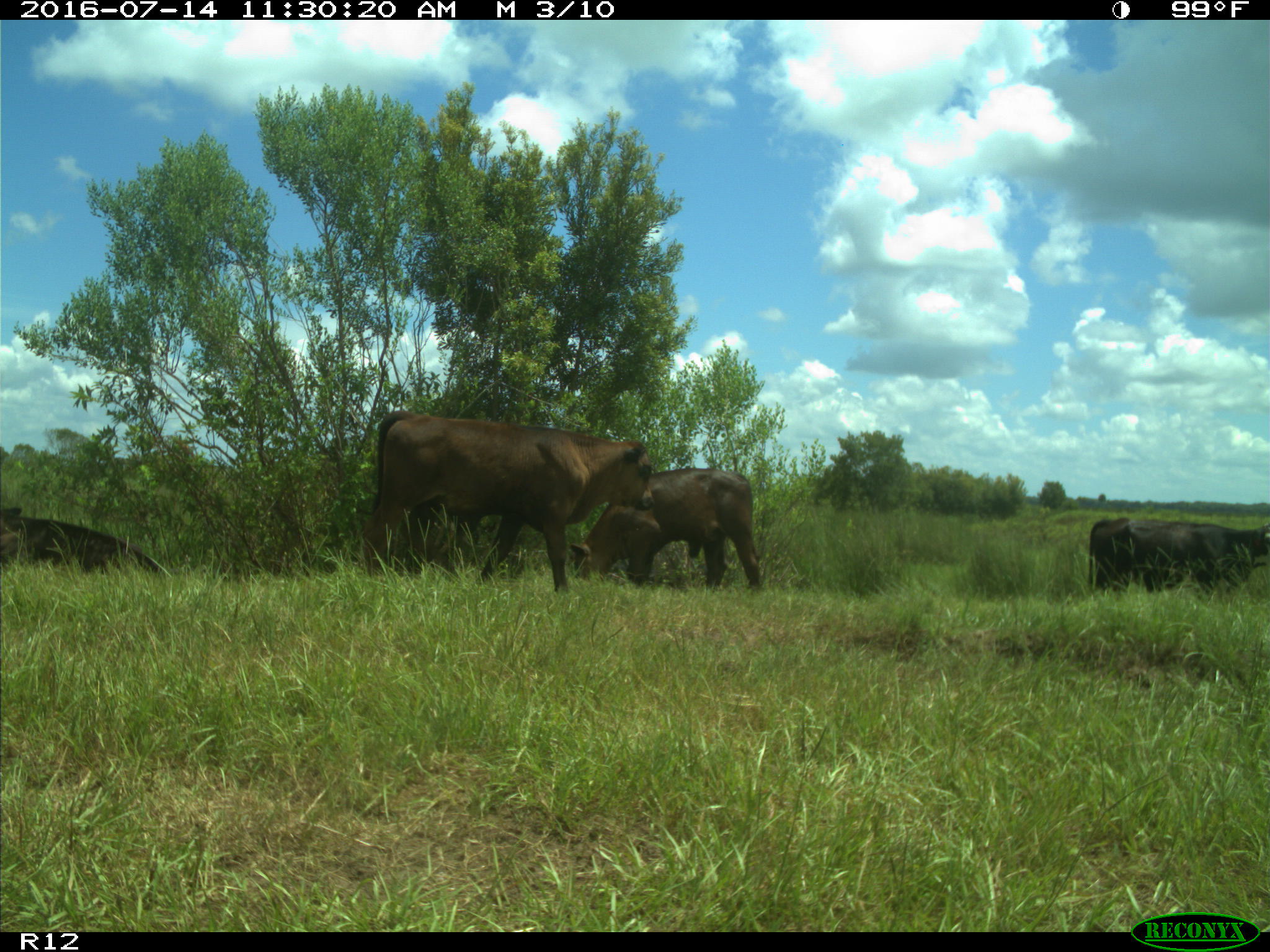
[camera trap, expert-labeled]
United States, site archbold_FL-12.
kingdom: Animalia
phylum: Chordata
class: Mammalia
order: Artiodactyla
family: Bovidae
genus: Bos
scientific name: Bos taurus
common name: domestic cow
Bos taurus (domestic cow).